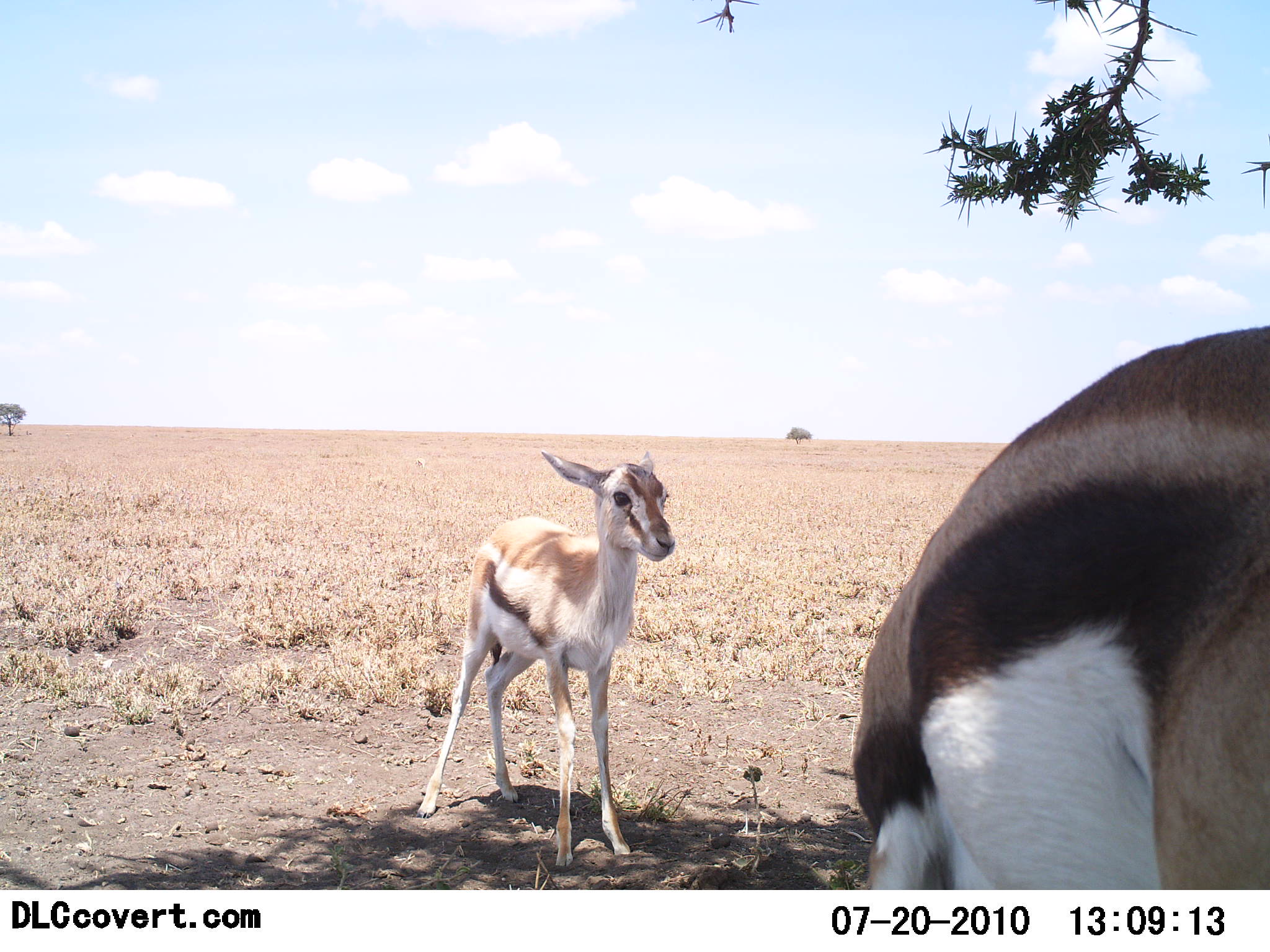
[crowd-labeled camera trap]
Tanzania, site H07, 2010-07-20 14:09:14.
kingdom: Animalia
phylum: Chordata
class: Mammalia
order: Artiodactyla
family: Bovidae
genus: Eudorcas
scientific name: Eudorcas thomsonii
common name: thomson's gazelle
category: gazellethomsons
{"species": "gazellethomsons (thomson's gazelle) (Eudorcas thomsonii)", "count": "2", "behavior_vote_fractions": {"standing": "100%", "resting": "0%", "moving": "0%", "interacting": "8%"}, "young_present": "77%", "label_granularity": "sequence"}